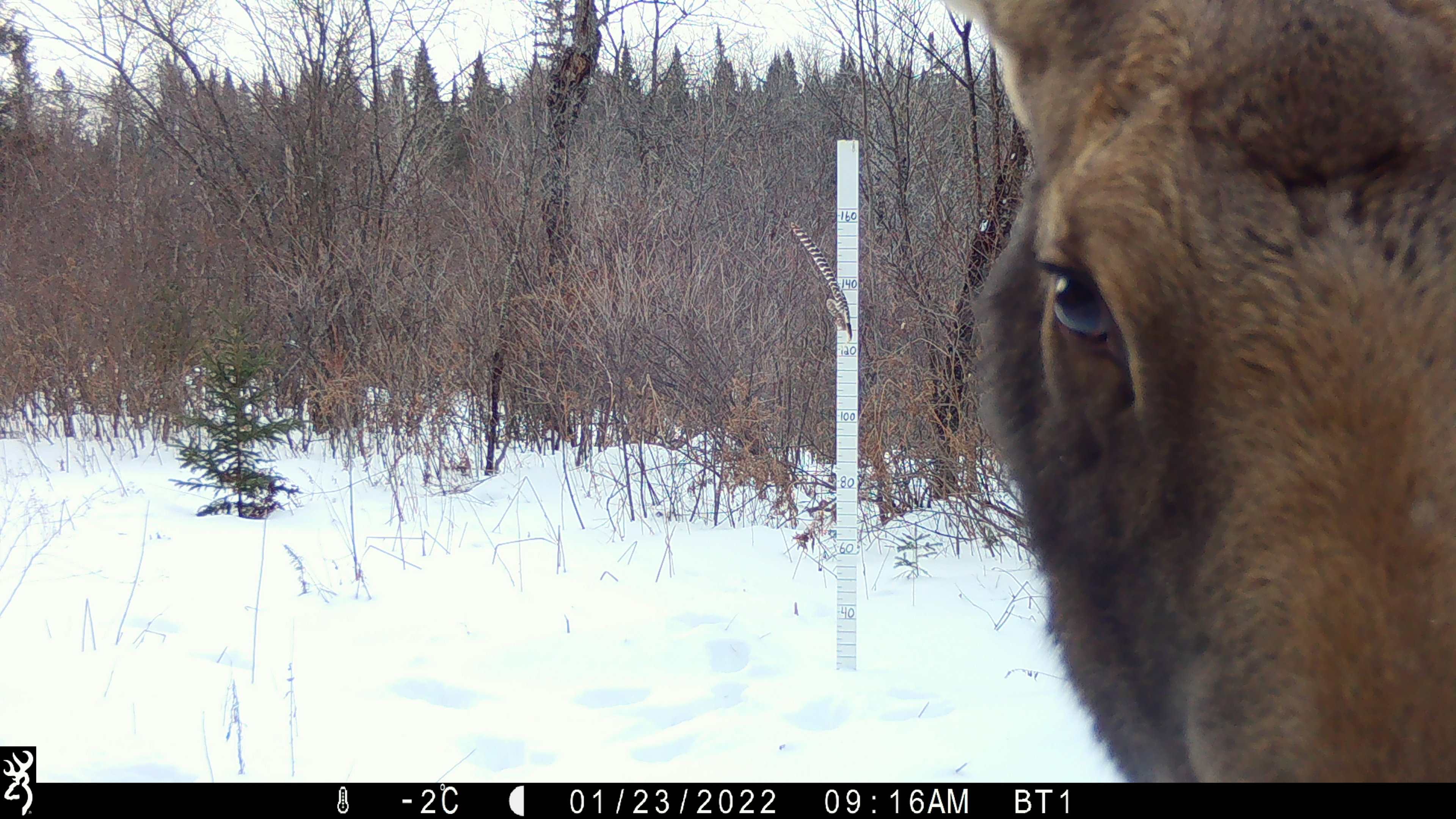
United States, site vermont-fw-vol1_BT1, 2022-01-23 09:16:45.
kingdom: Animalia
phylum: Chordata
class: Mammalia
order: Artiodactyla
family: Cervidae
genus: Alces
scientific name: Alces alces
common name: moose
Moose (Alces alces).